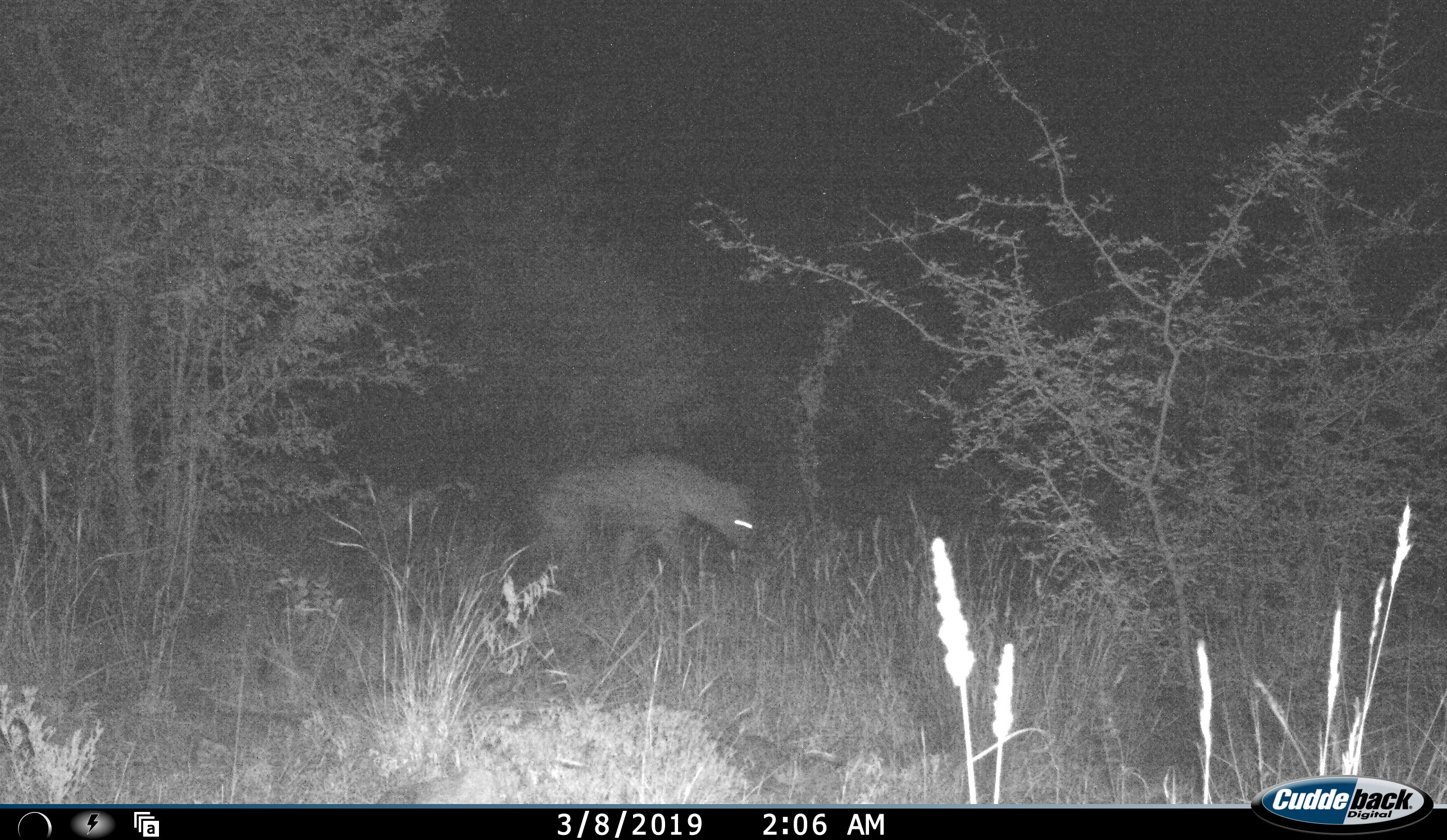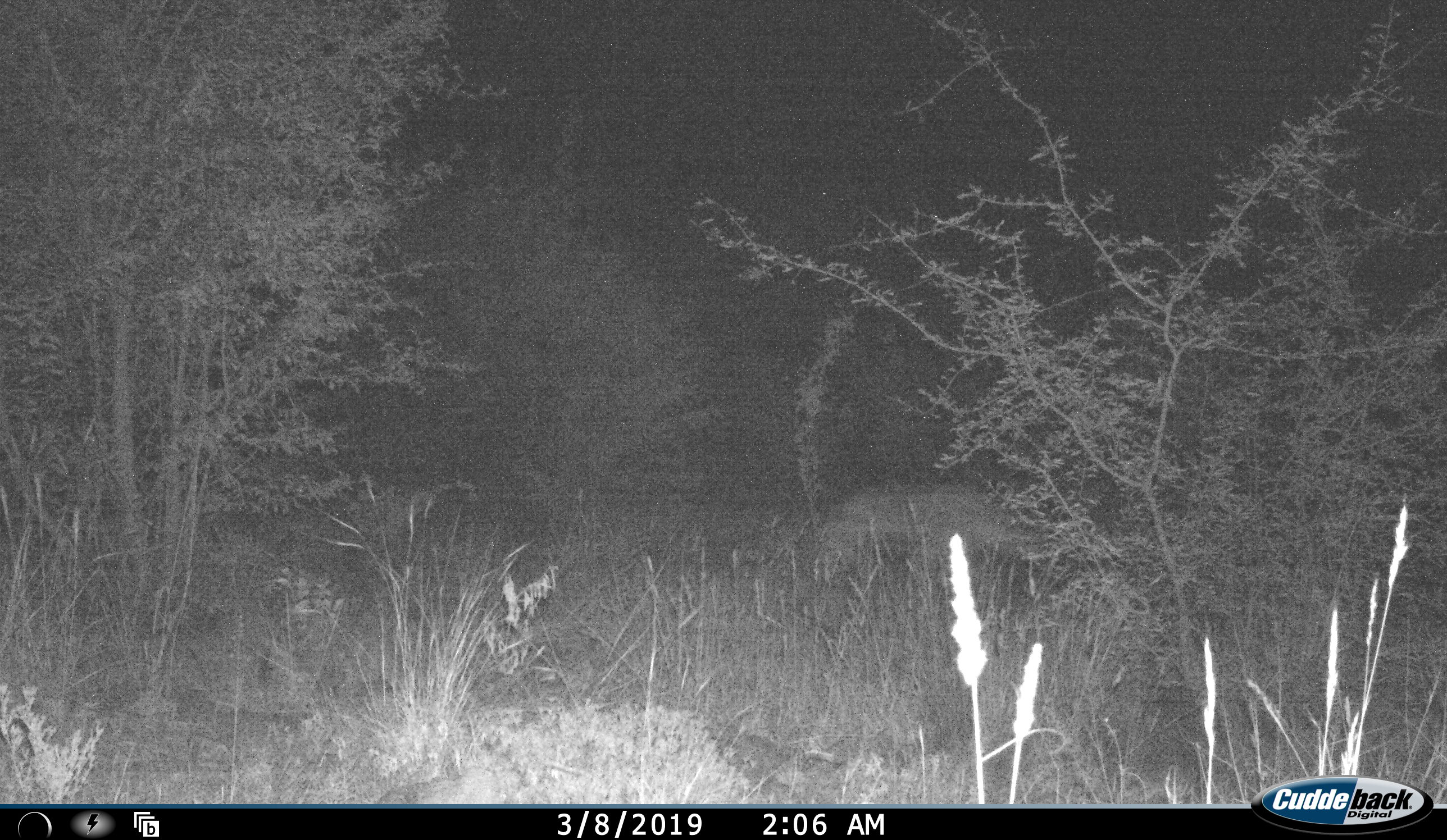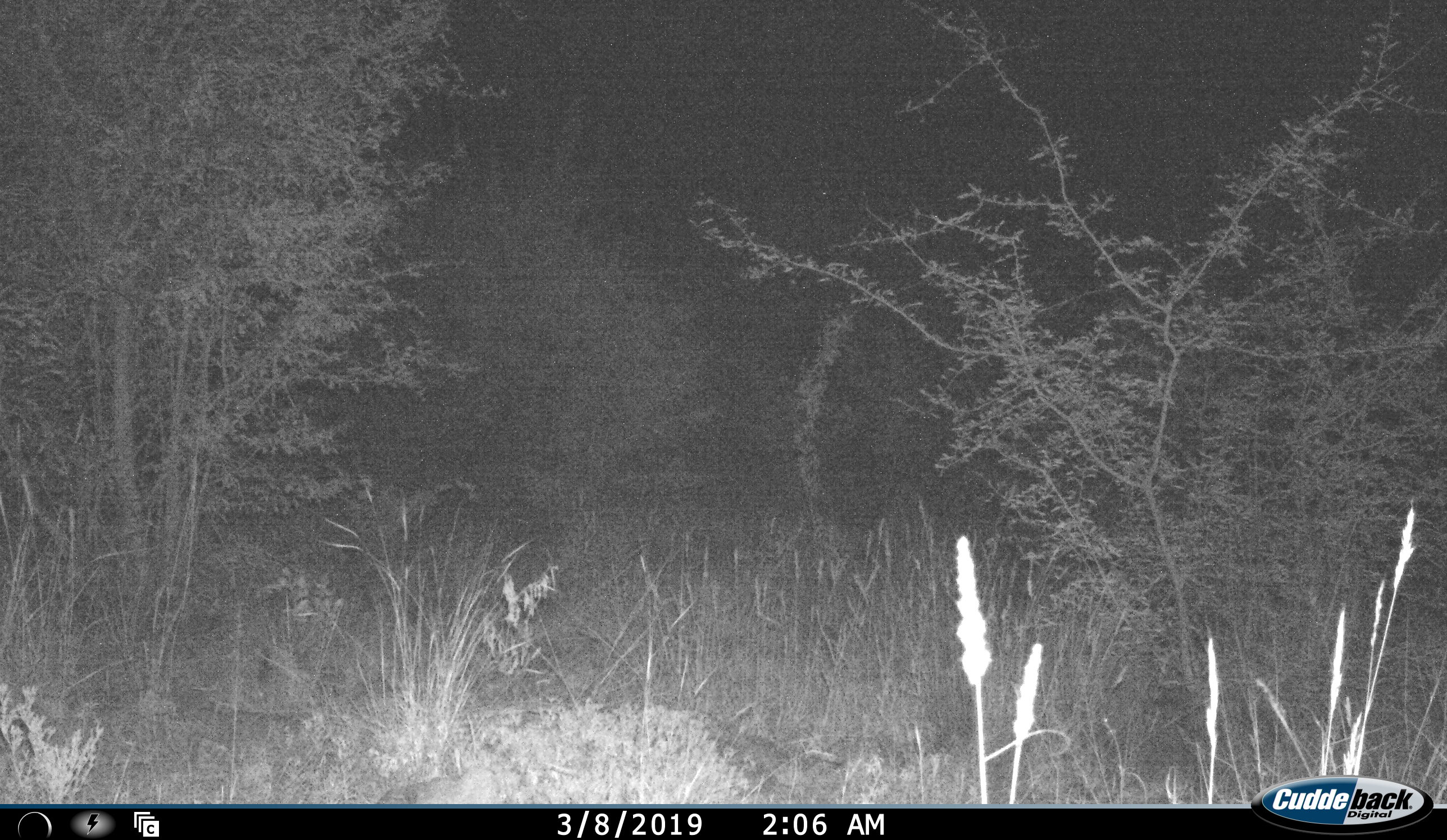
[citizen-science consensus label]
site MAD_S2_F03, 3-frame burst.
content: unidentified animal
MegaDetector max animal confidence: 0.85